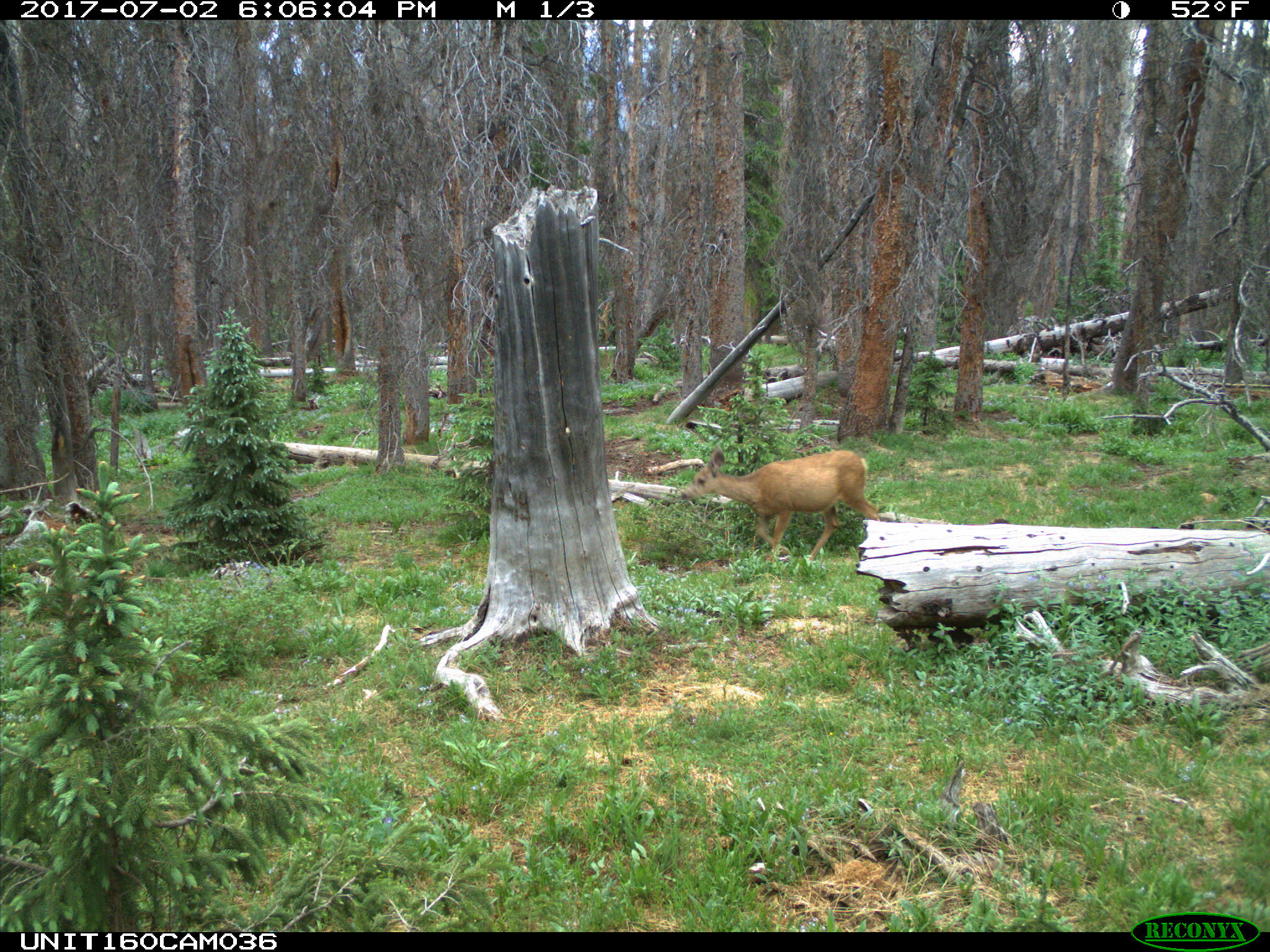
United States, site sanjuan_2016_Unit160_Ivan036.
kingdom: Animalia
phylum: Chordata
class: Mammalia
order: Artiodactyla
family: Cervidae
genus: Odocoileus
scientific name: Odocoileus hemionus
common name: mule deer